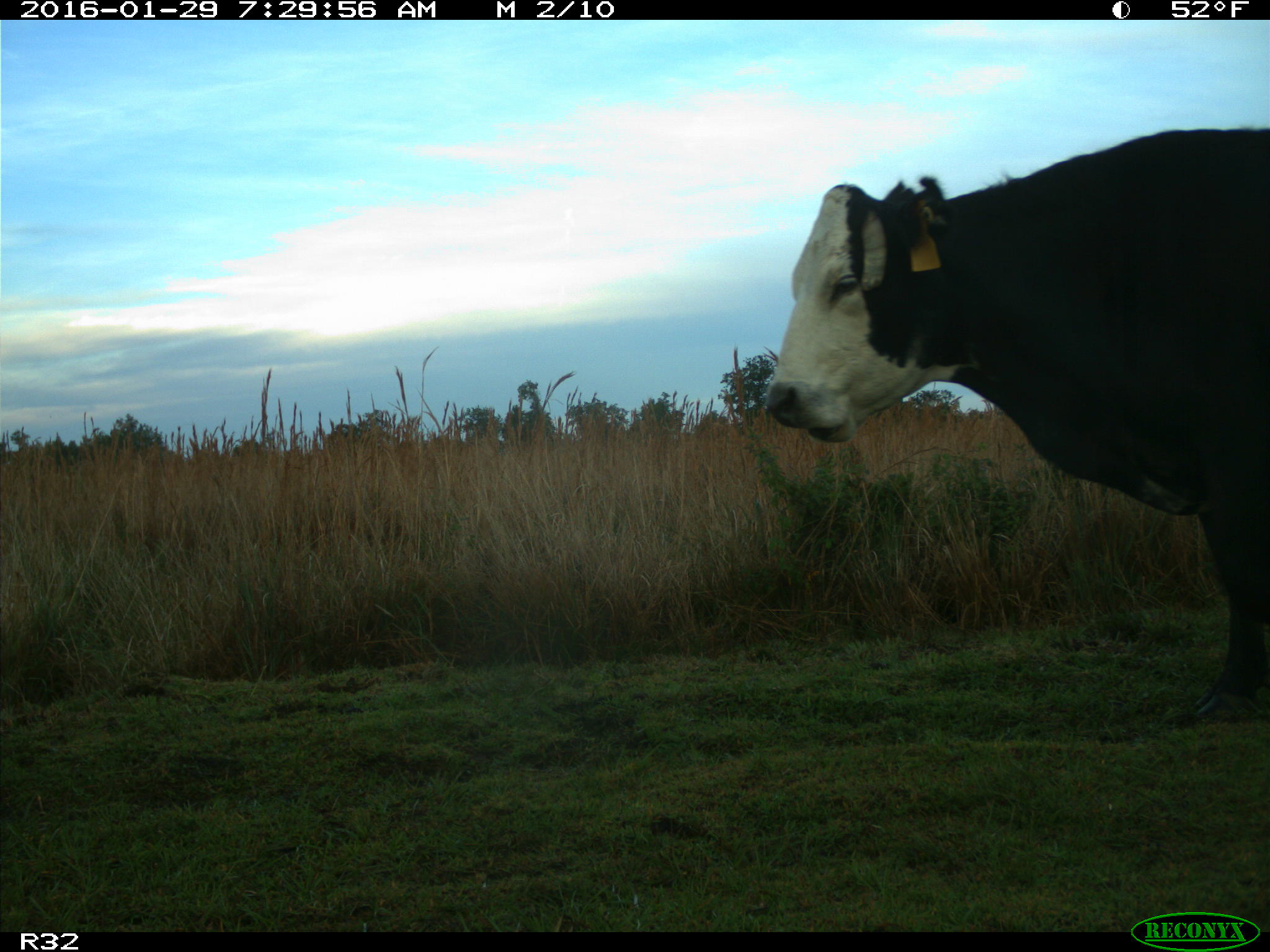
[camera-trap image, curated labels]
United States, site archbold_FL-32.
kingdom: Animalia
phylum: Chordata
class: Mammalia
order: Artiodactyla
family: Bovidae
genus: Bos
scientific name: Bos taurus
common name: domestic cow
Bos taurus (domestic cow).